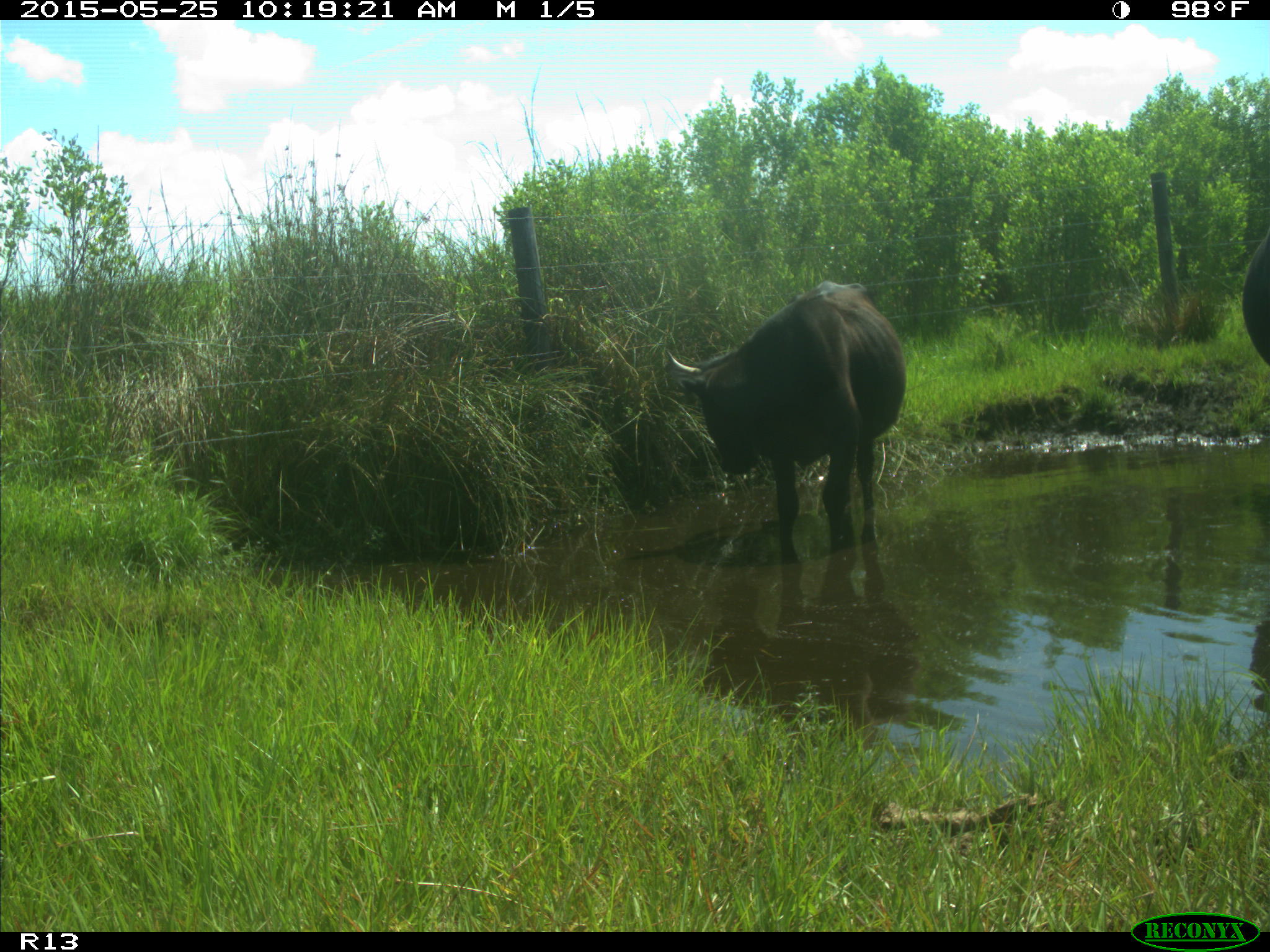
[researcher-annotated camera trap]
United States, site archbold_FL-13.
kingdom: Animalia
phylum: Chordata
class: Mammalia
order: Artiodactyla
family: Bovidae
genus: Bos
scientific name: Bos taurus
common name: domestic cow